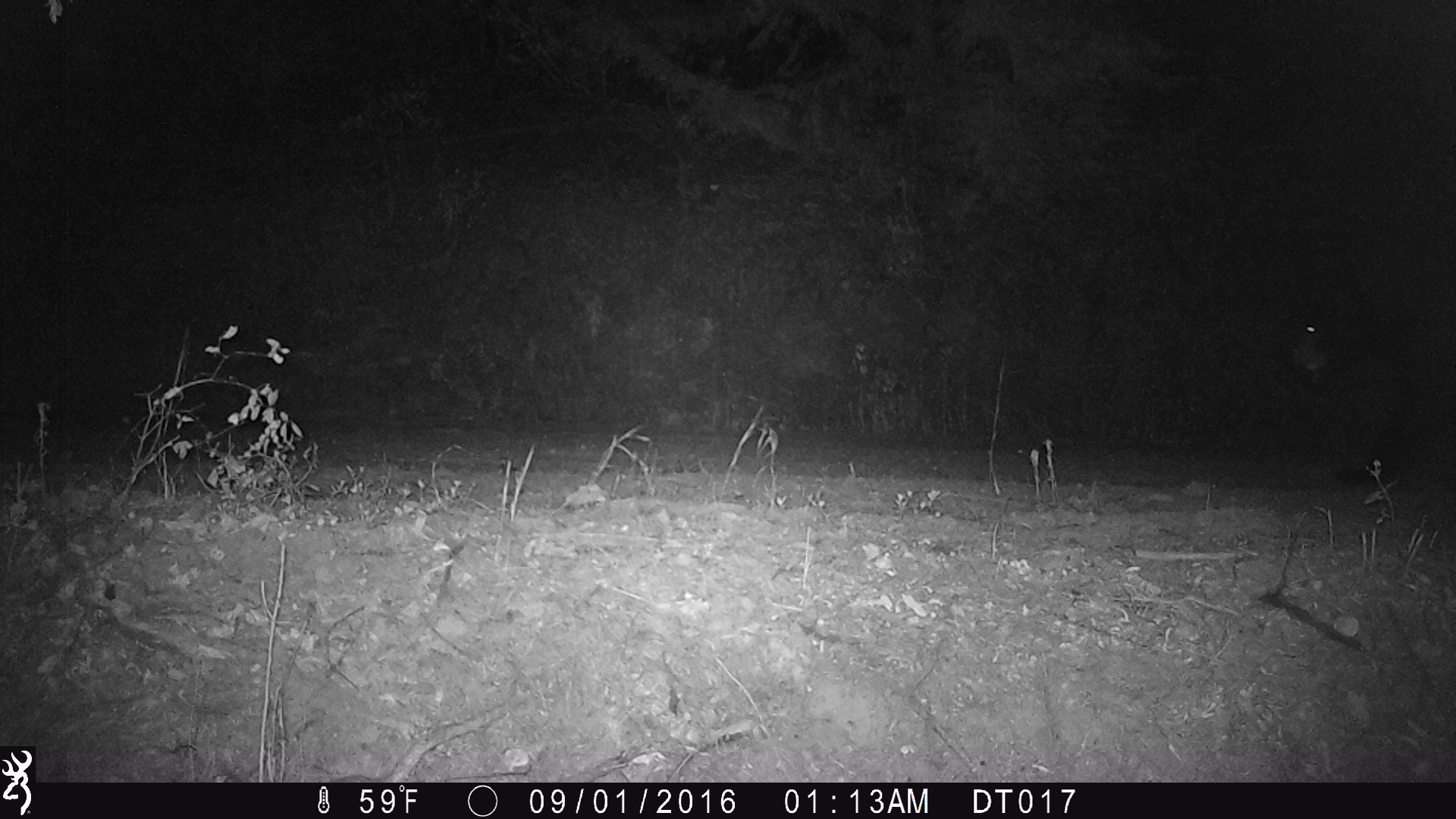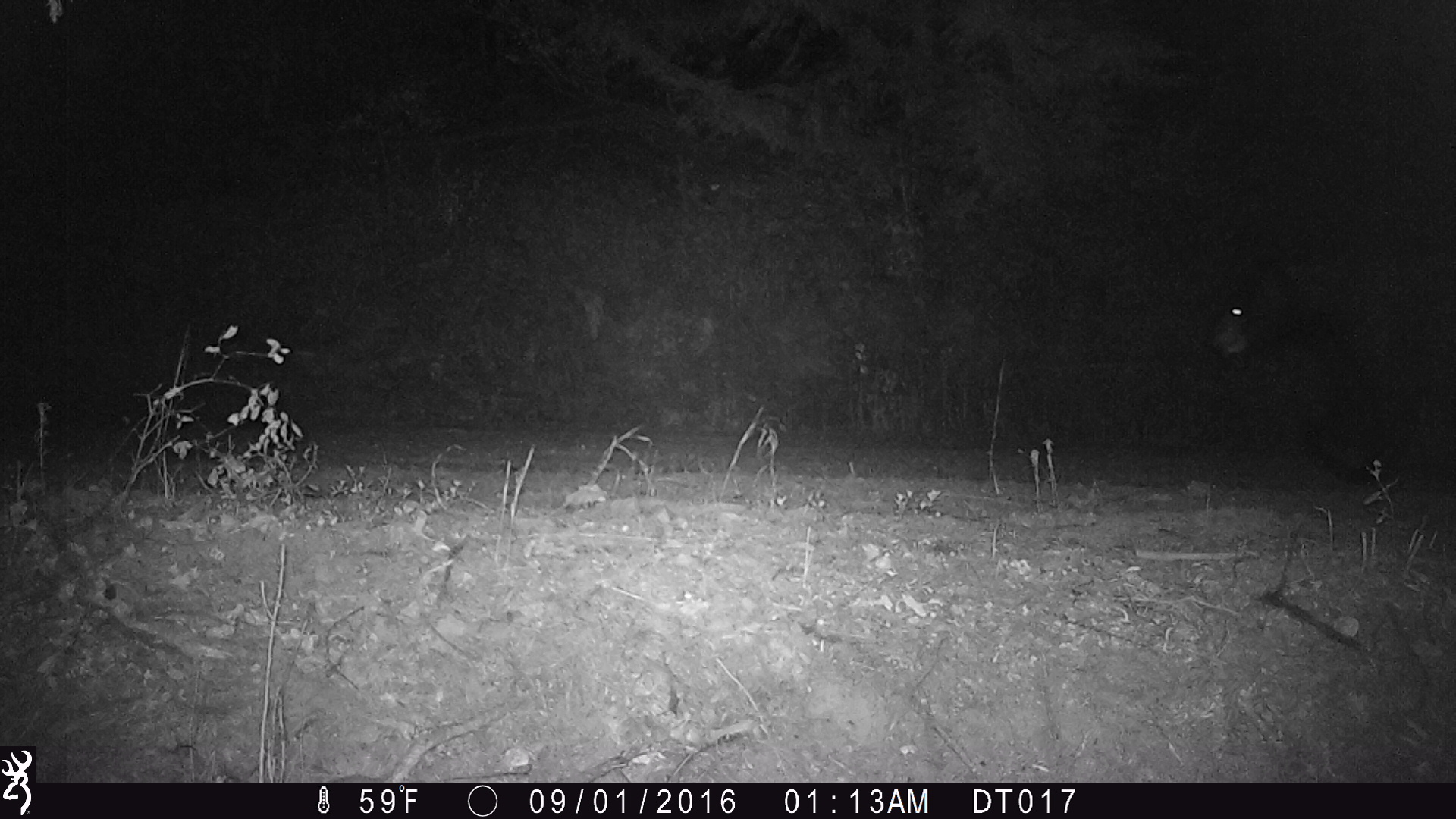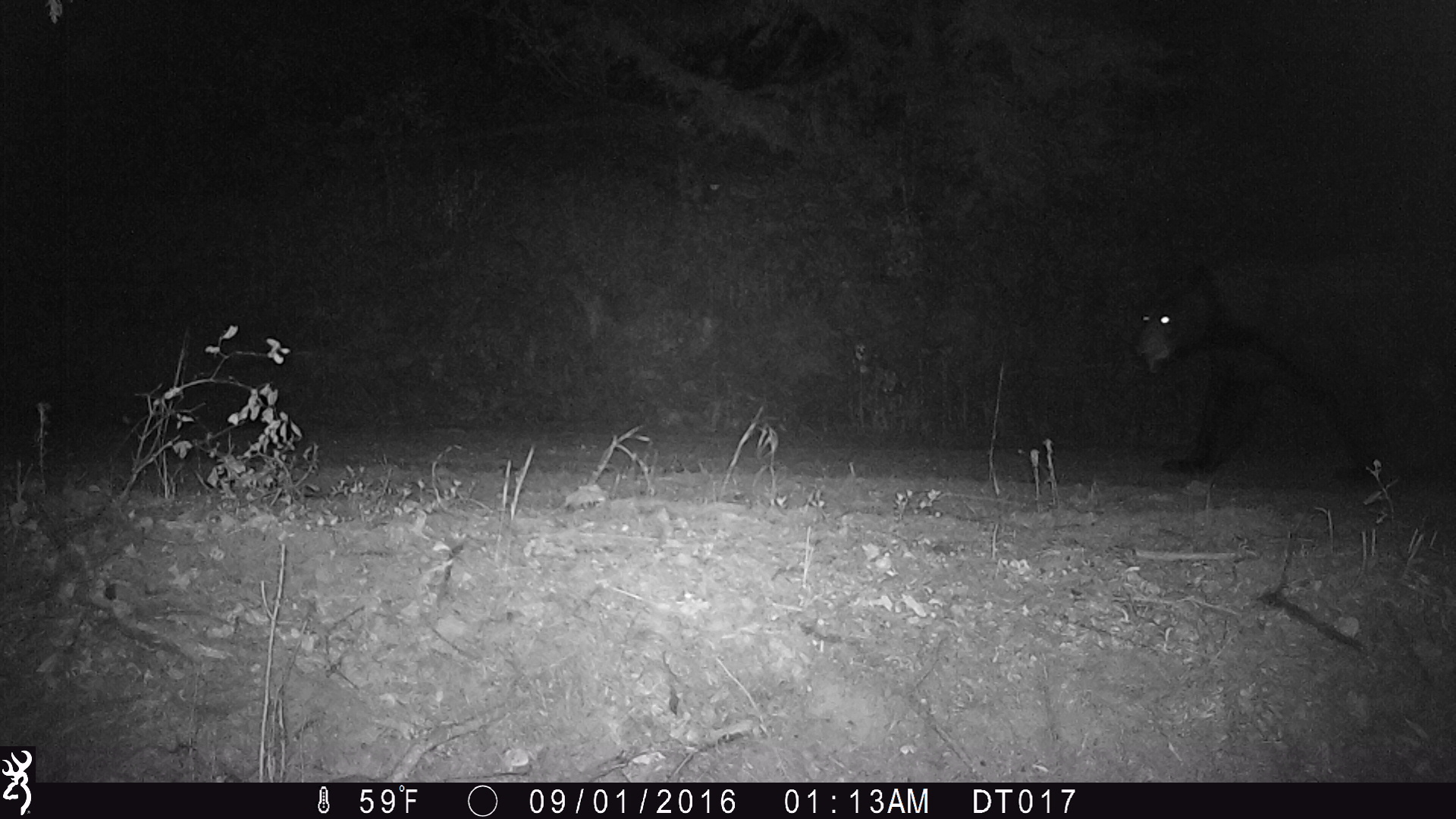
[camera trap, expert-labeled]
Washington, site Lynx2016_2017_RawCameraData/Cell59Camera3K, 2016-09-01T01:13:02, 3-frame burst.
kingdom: Animalia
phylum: Chordata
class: Mammalia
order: Carnivora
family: Ursidae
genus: Ursus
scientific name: Ursus americanus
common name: american black bear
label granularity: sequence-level